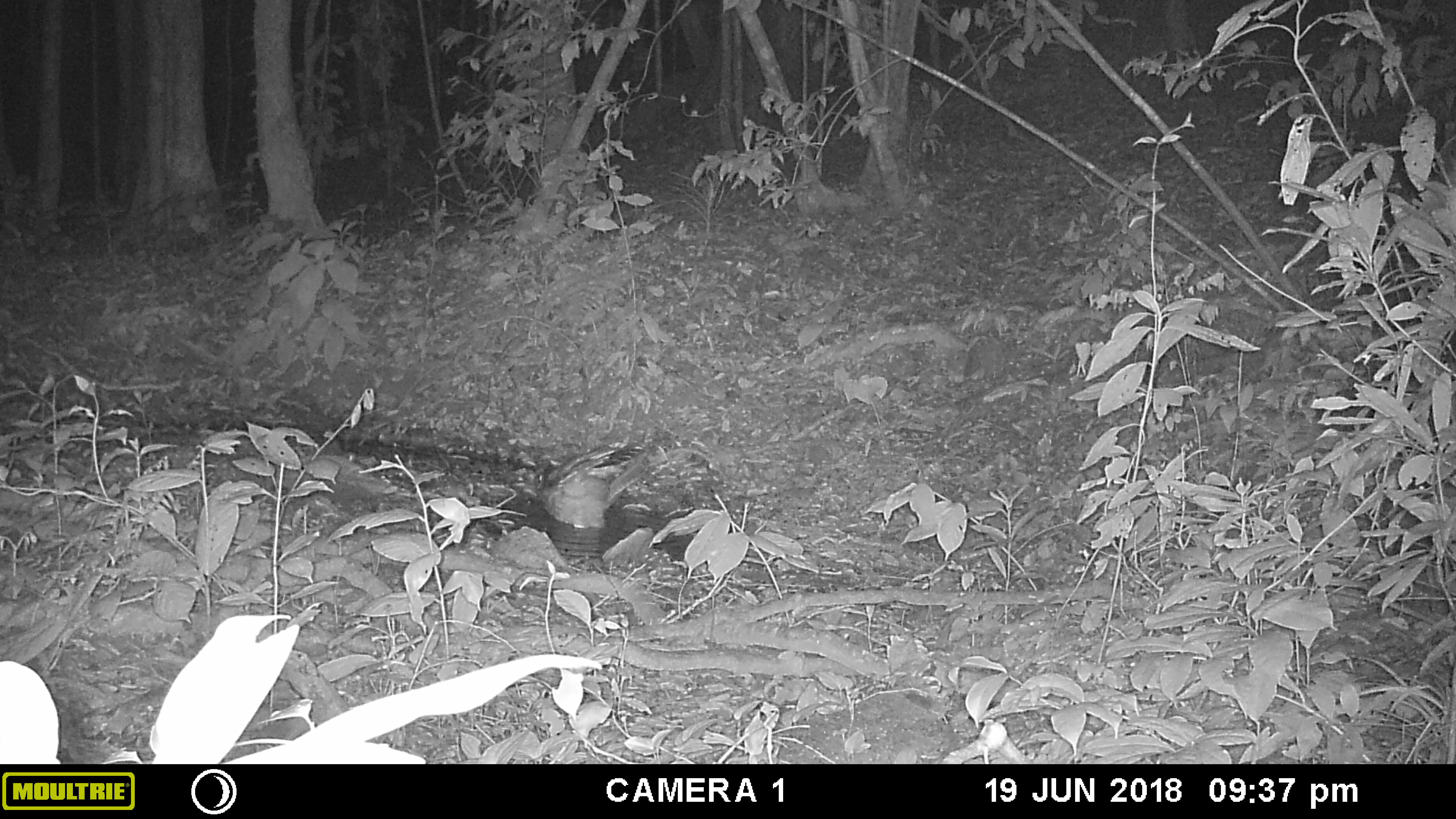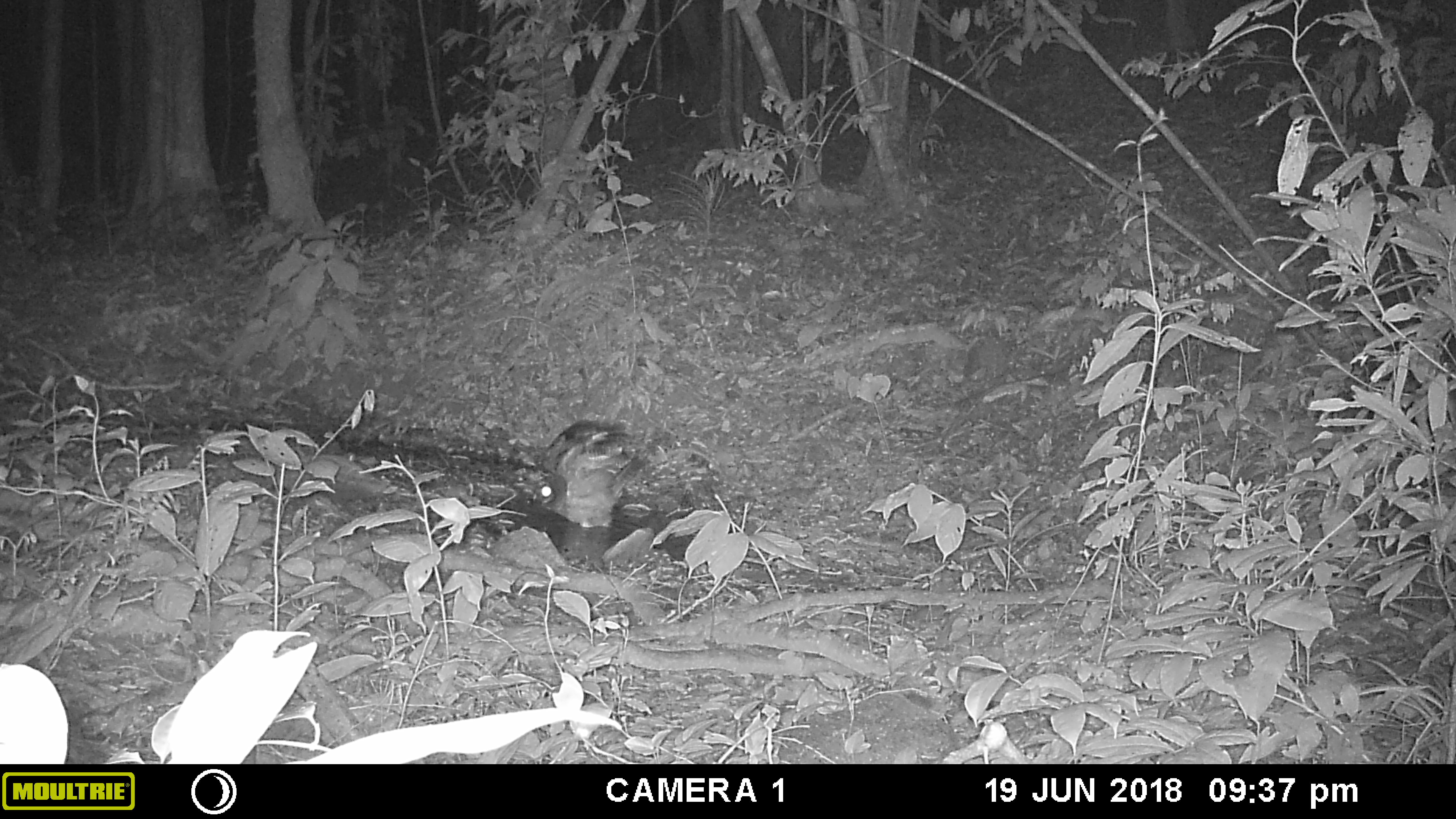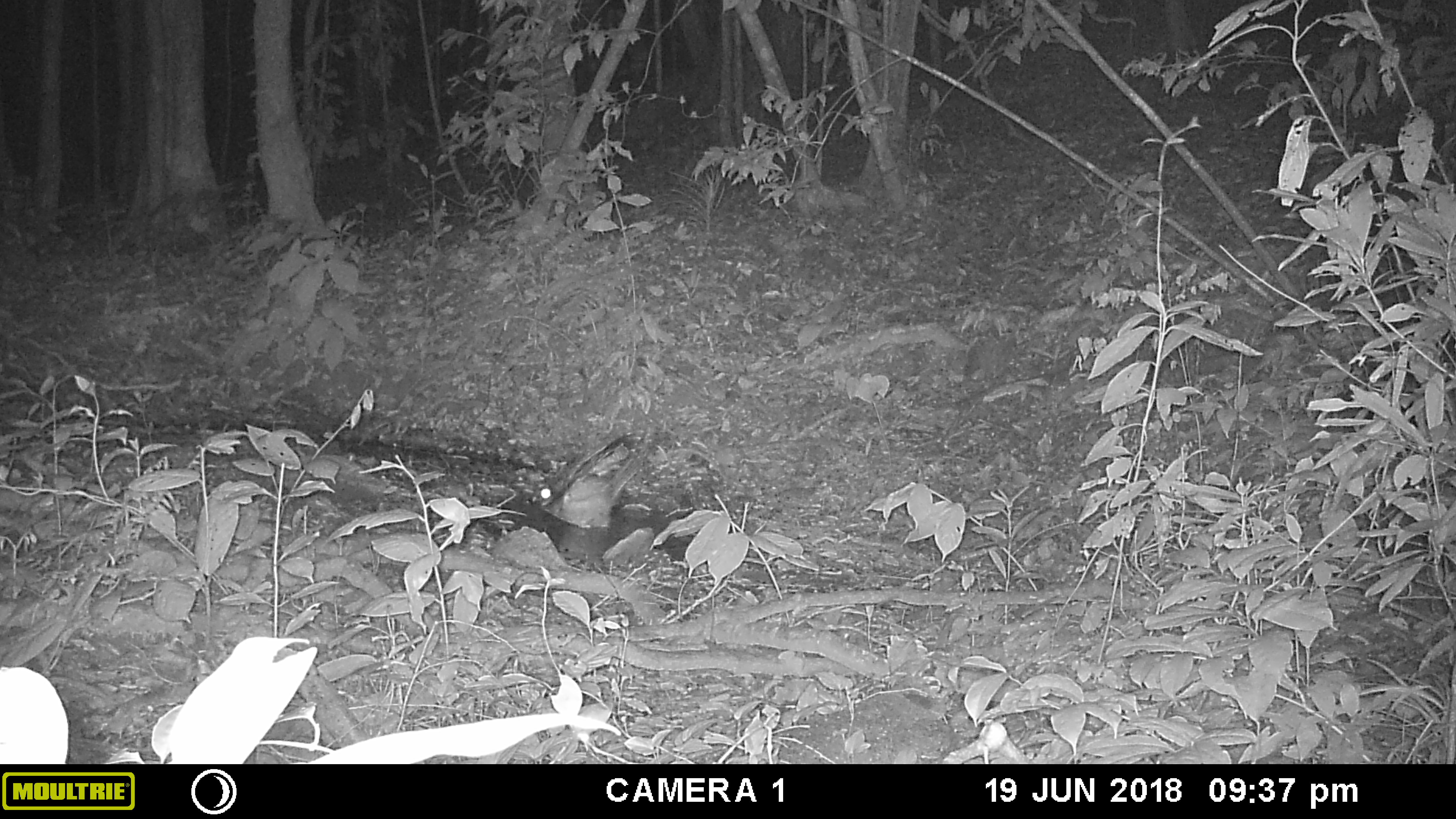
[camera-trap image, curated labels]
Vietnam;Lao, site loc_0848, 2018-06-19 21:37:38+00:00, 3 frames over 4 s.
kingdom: Animalia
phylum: Chordata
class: Aves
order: Strigiformes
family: Strigidae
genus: Strix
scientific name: Strix leptogrammica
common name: brown wood owl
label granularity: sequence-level